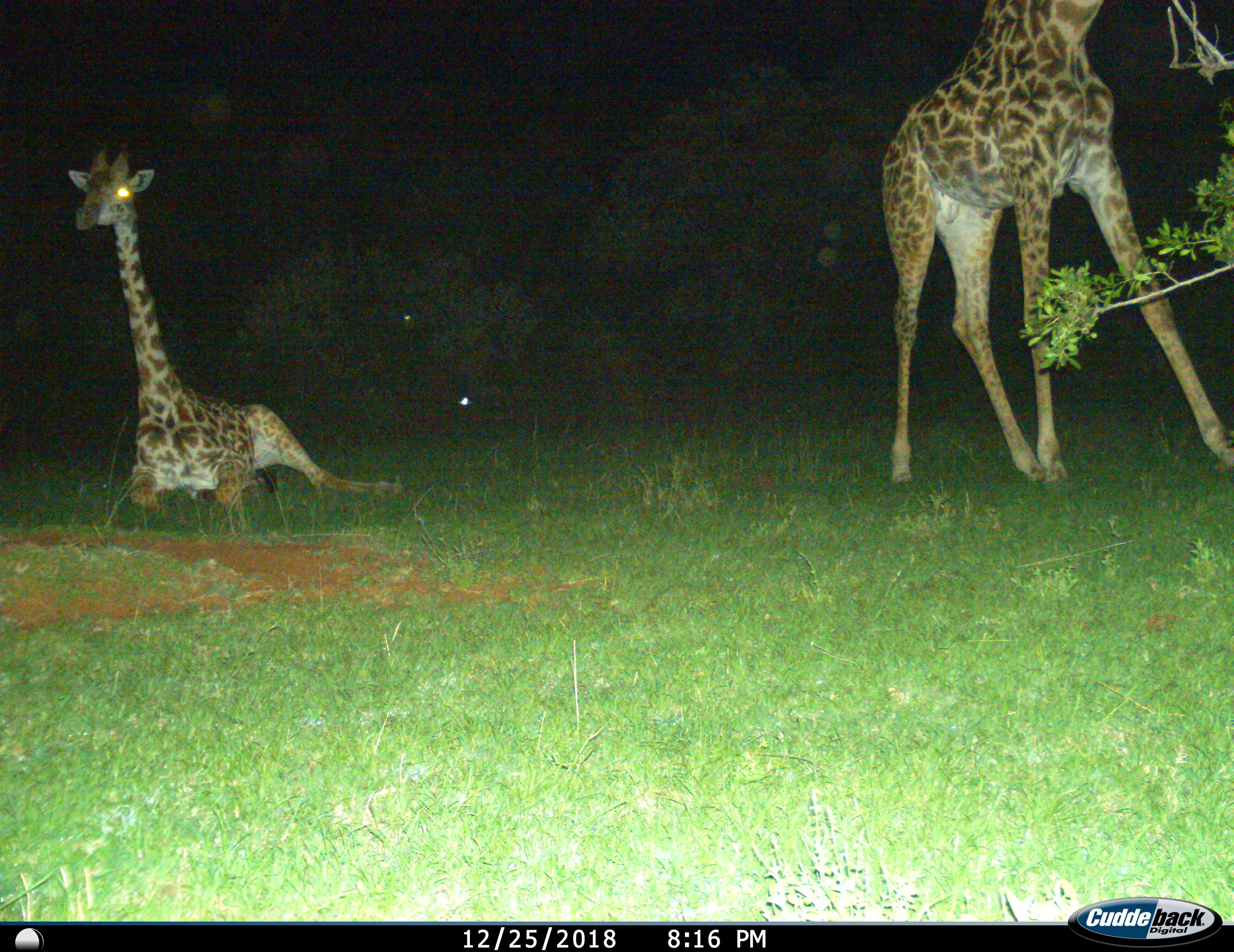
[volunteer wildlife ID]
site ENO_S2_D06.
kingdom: Animalia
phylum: Chordata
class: Mammalia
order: Artiodactyla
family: Giraffidae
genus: Giraffa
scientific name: Giraffa camelopardalis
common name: giraffe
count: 2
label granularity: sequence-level